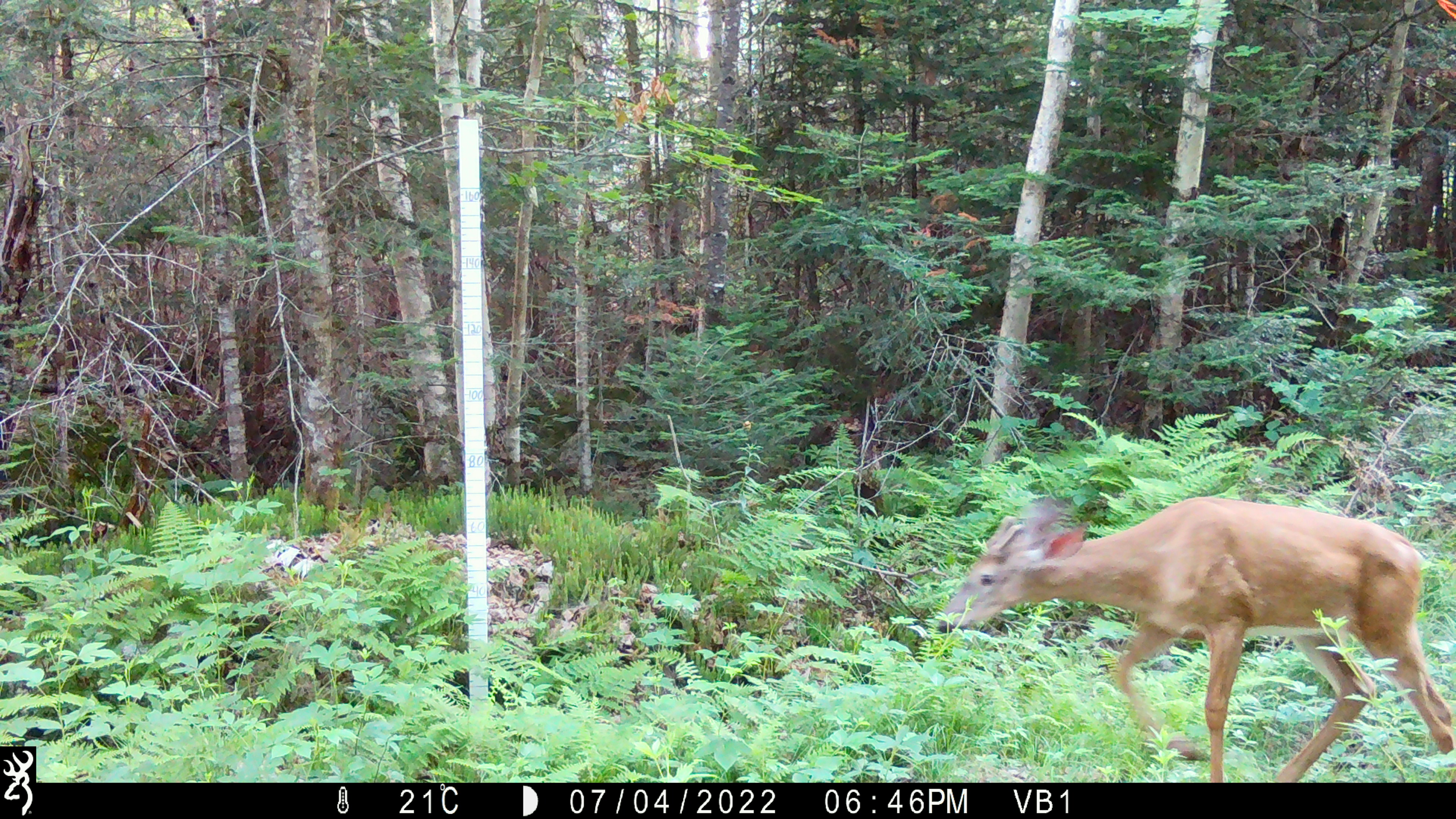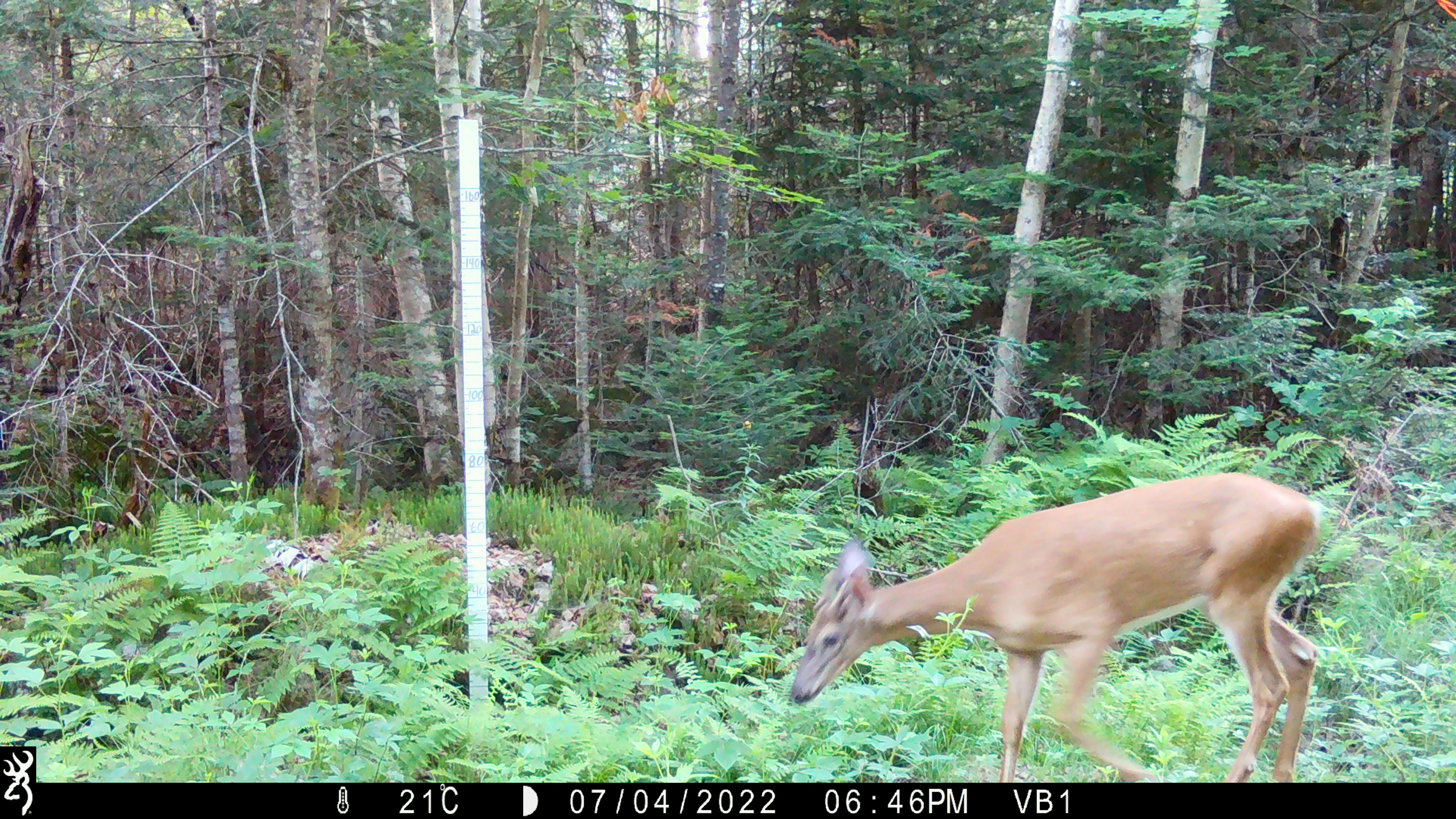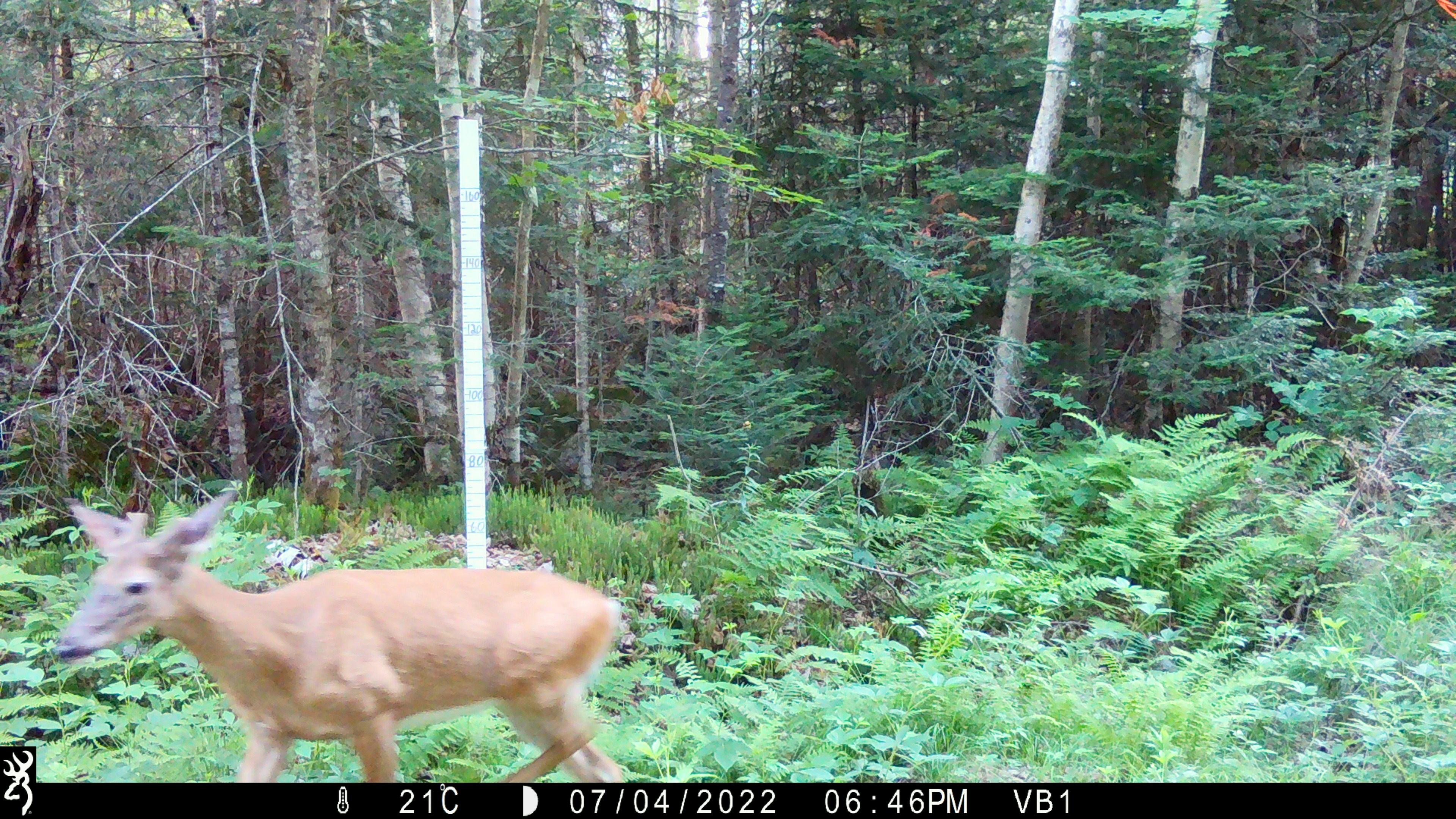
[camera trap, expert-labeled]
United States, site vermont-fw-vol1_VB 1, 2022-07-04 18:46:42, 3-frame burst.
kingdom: Animalia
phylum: Chordata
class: Mammalia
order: Artiodactyla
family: Cervidae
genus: Odocoileus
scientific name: Odocoileus virginianus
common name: white-tailed deer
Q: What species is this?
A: White-tailed deer (Odocoileus virginianus).